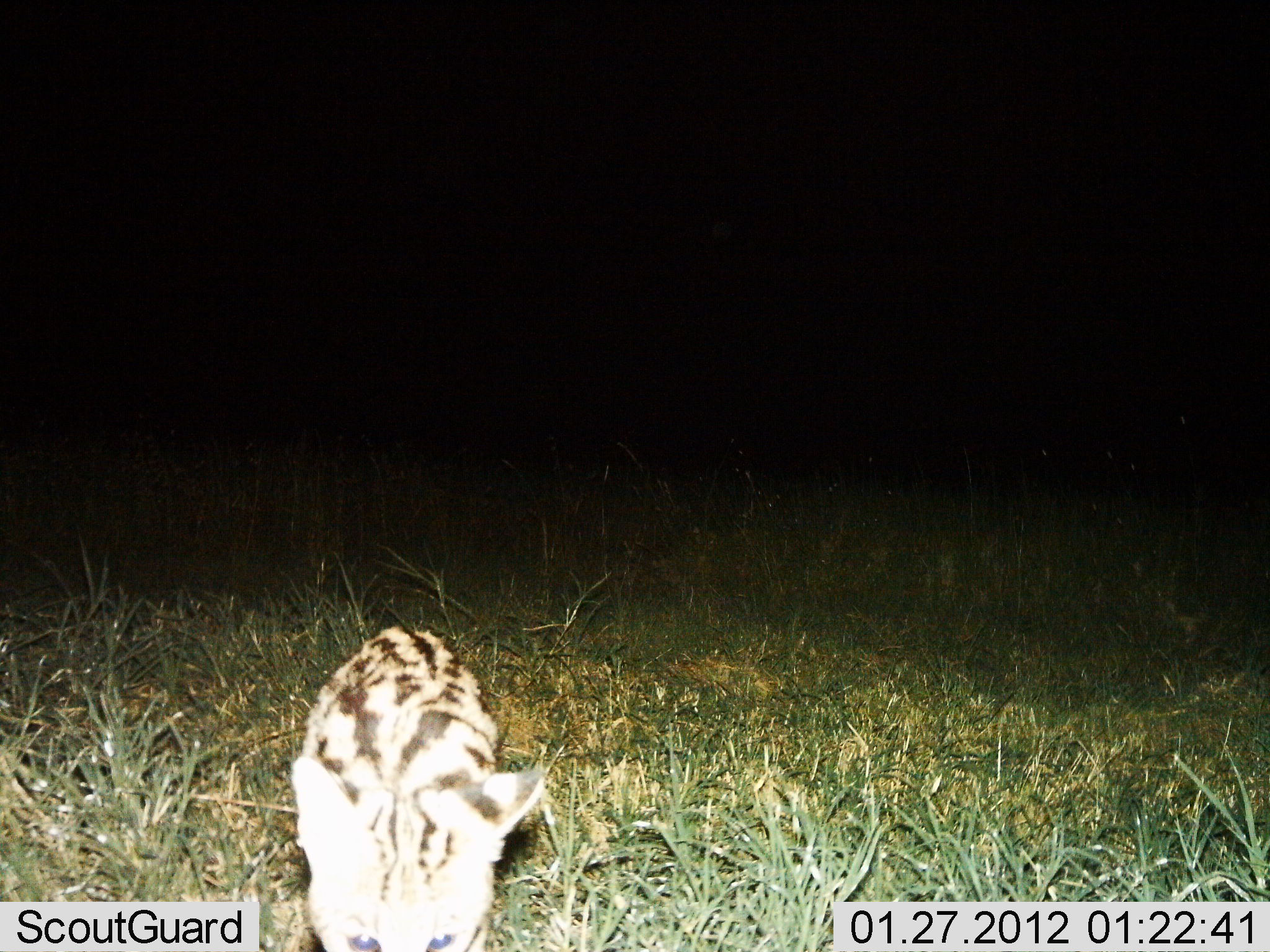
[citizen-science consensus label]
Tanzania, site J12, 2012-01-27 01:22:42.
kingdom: Animalia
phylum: Chordata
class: Mammalia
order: Carnivora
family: Felidae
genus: Leptailurus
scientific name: Leptailurus serval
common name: serval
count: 1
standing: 56%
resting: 0%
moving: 44%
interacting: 0%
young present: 0%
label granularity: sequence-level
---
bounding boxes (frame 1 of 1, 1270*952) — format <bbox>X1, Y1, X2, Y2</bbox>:
animal: <bbox>290, 626, 550, 950</bbox>